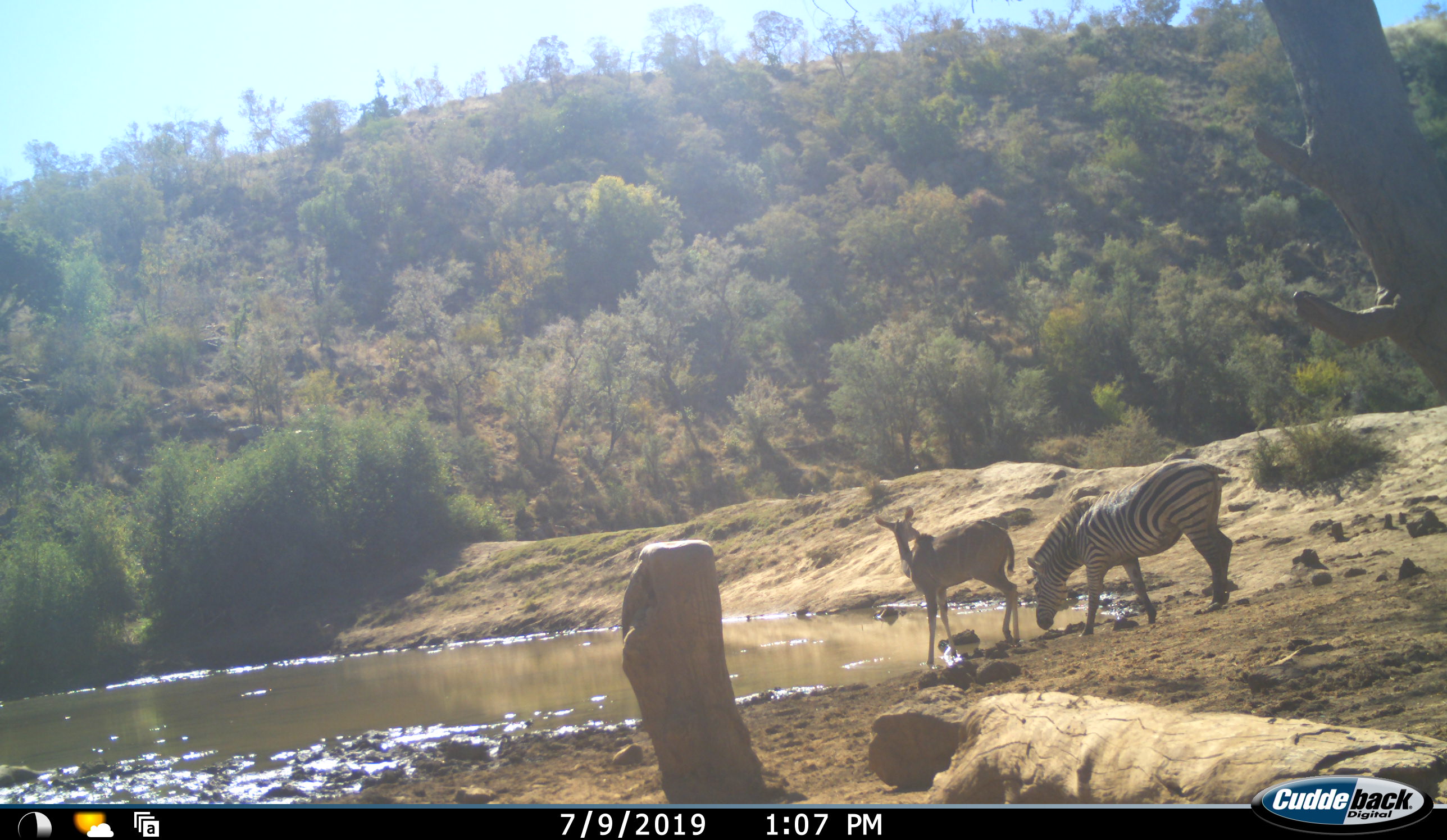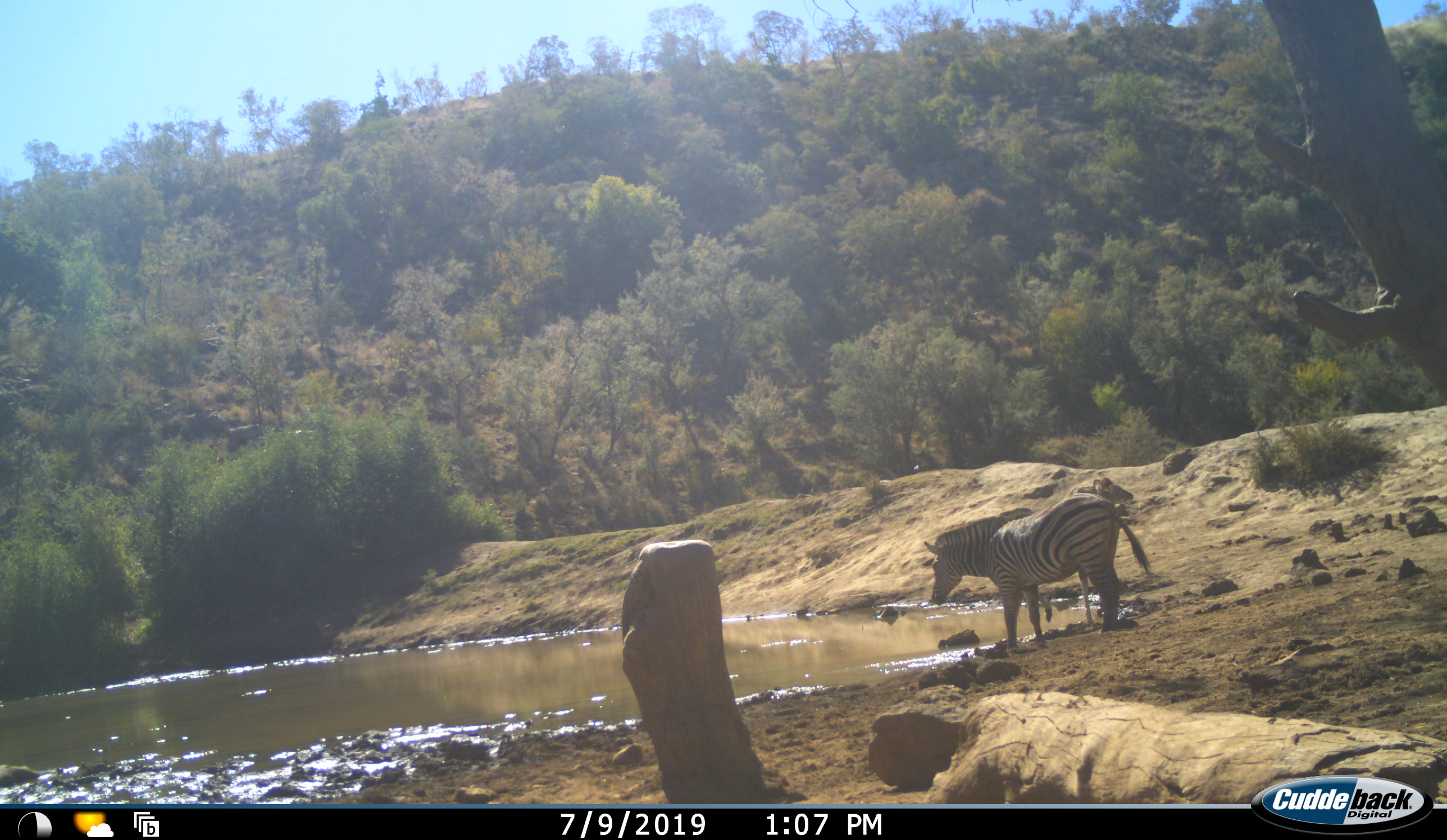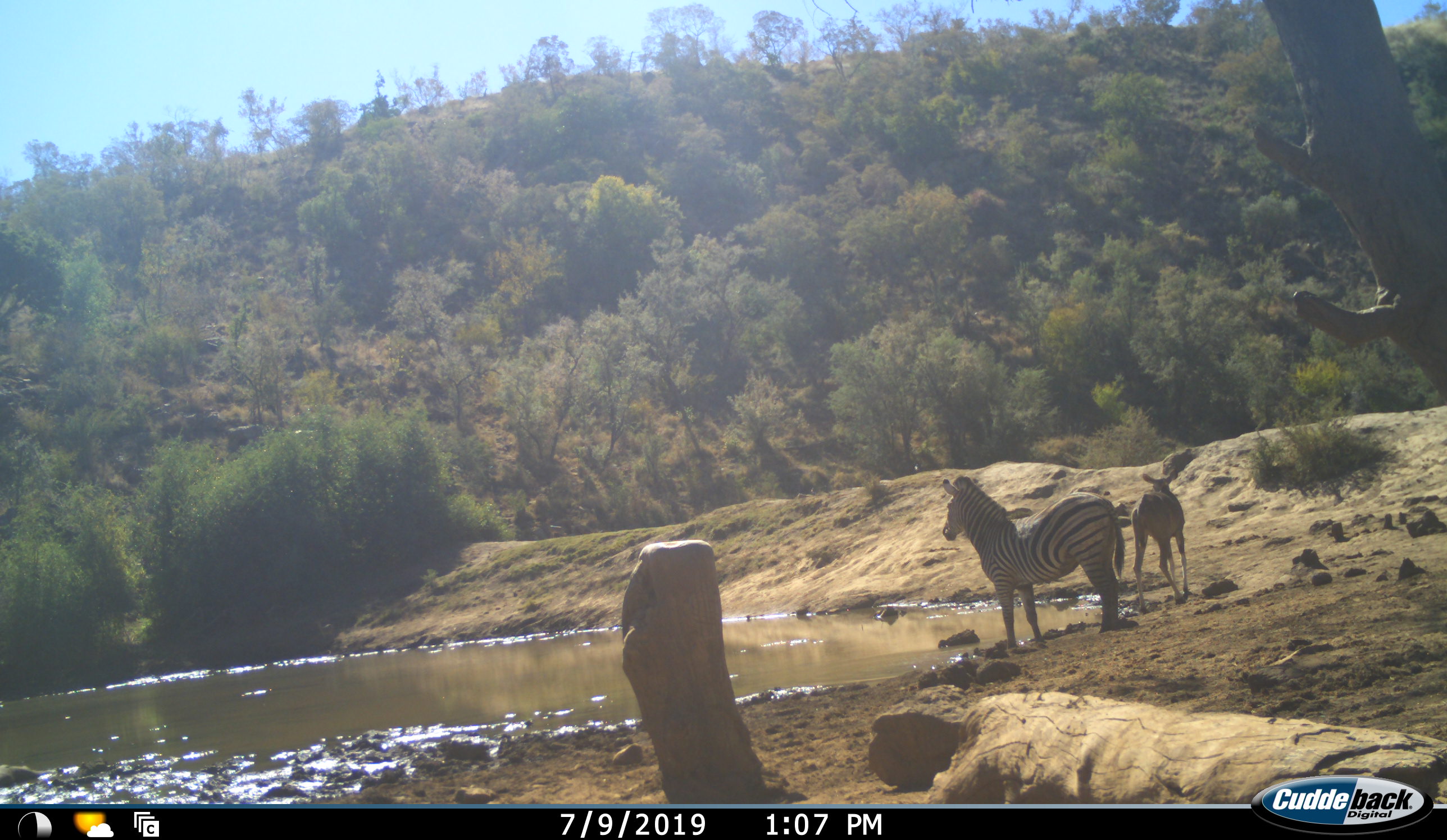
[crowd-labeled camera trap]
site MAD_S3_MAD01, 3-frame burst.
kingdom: Animalia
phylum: Chordata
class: Mammalia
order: Artiodactyla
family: Bovidae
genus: Tragelaphus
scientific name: Tragelaphus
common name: kudu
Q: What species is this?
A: Kudu (Tragelaphus).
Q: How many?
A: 1.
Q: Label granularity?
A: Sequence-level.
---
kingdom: Animalia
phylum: Chordata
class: Mammalia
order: Perissodactyla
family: Equidae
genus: Equus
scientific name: Equus quagga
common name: plains zebra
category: zebraplains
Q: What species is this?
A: Zebraplains (plains zebra) (Equus quagga).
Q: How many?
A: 1.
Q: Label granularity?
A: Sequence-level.